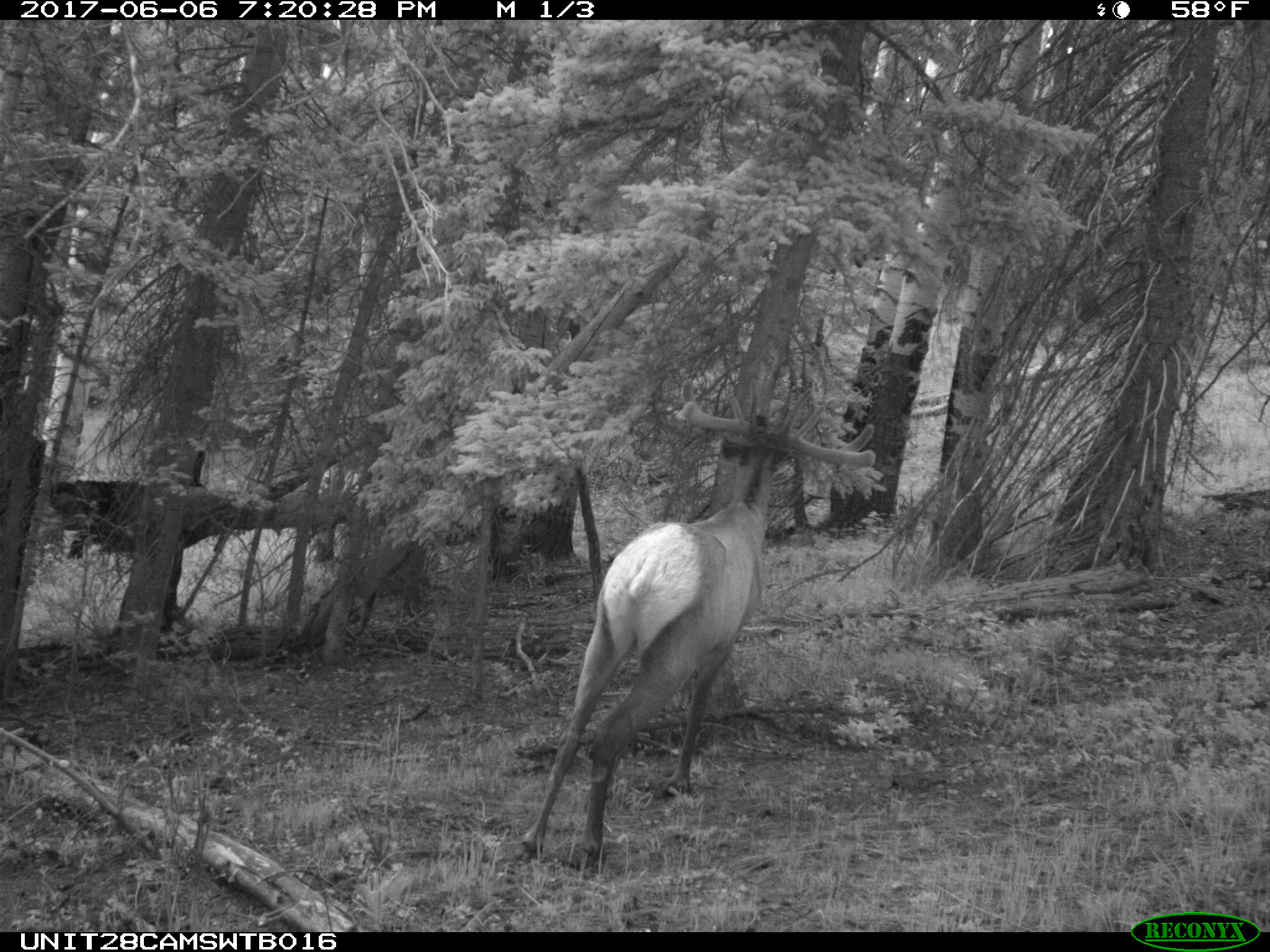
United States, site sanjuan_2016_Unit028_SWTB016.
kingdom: Animalia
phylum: Chordata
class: Mammalia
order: Artiodactyla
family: Cervidae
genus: Cervus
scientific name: Cervus elaphus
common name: red deer